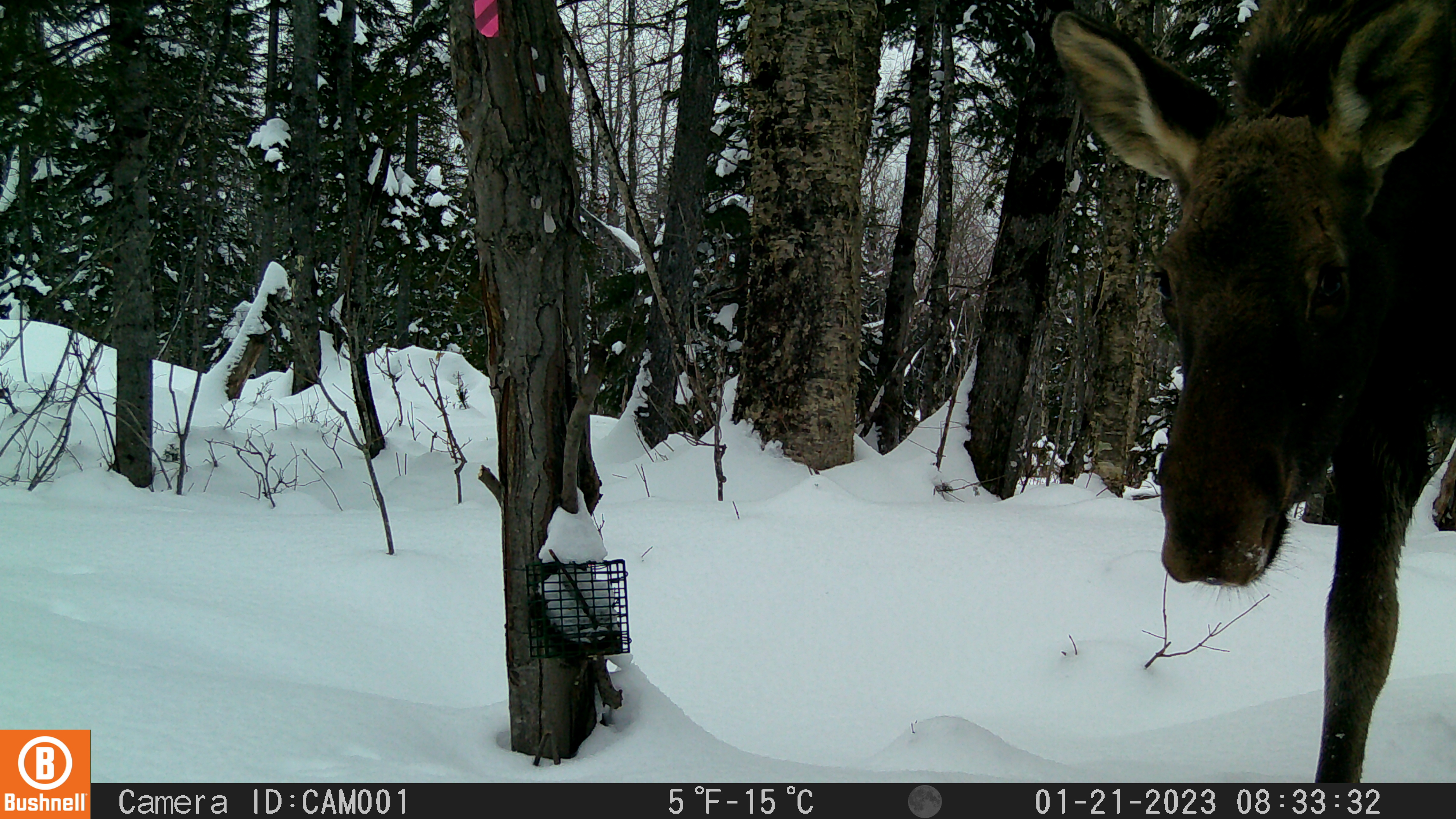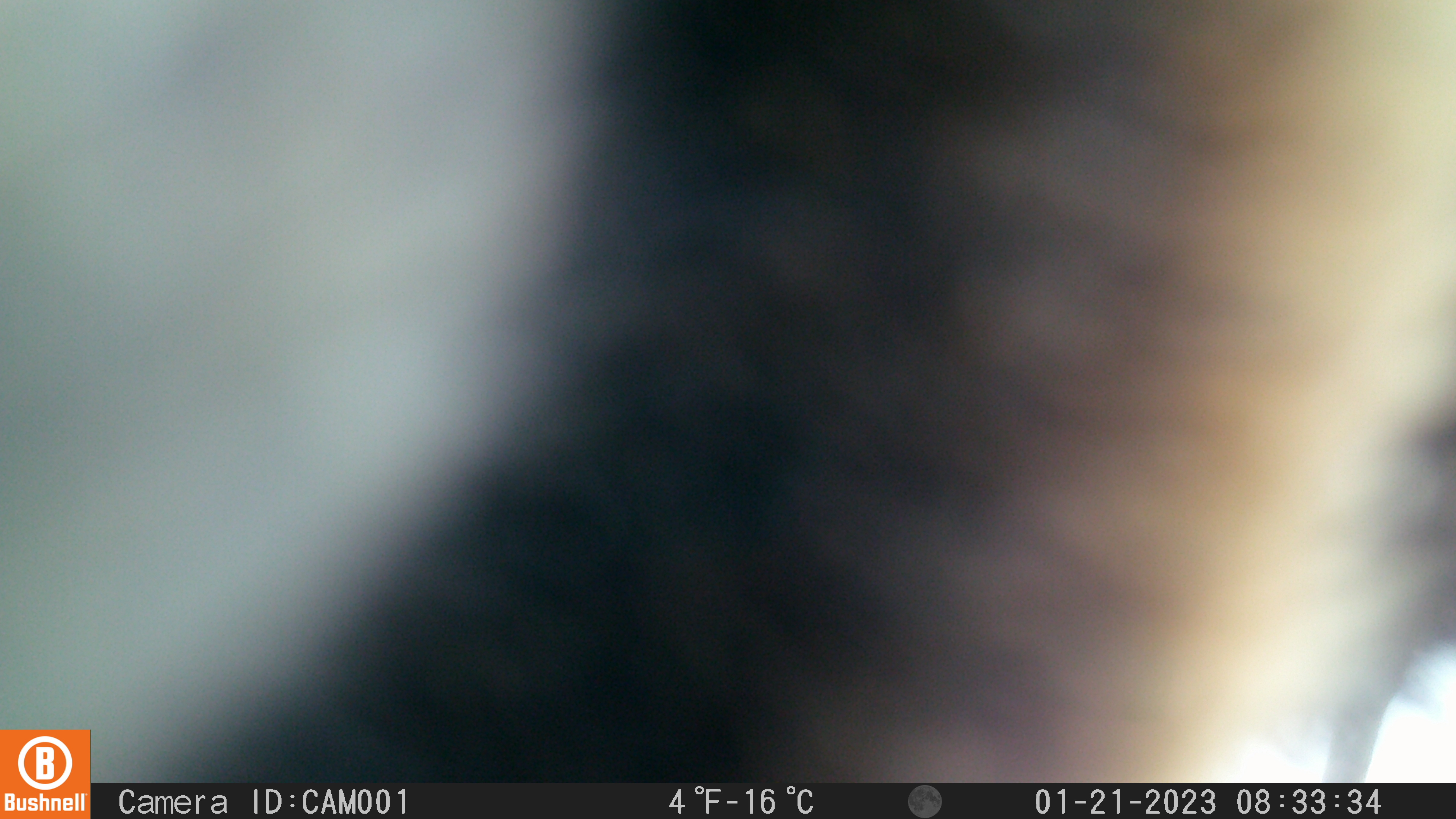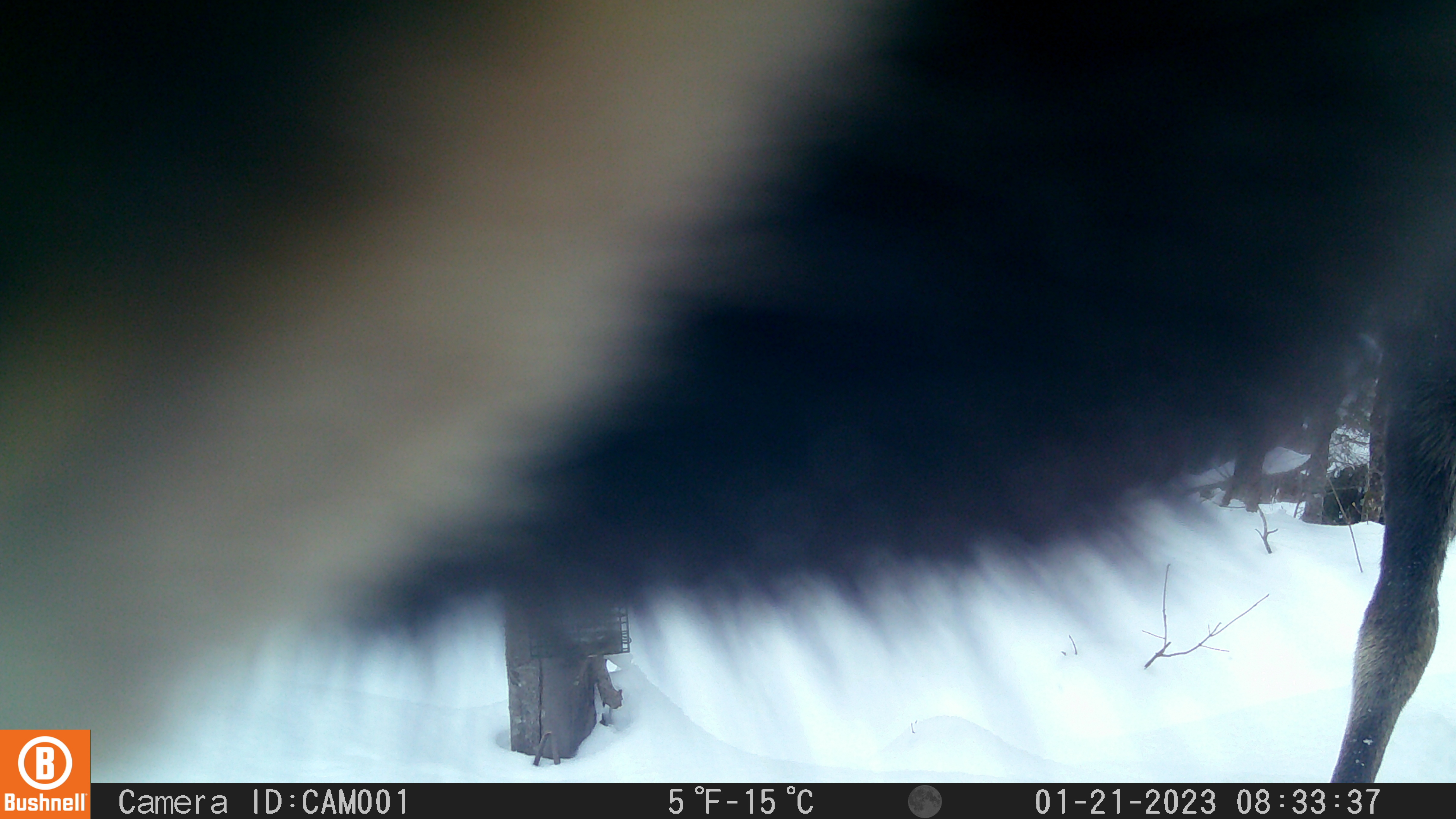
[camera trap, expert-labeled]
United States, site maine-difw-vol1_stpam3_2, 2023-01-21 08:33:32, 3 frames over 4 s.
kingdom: Animalia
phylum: Chordata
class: Mammalia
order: Artiodactyla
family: Cervidae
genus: Alces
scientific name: Alces alces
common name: moose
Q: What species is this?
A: Moose (Alces alces).